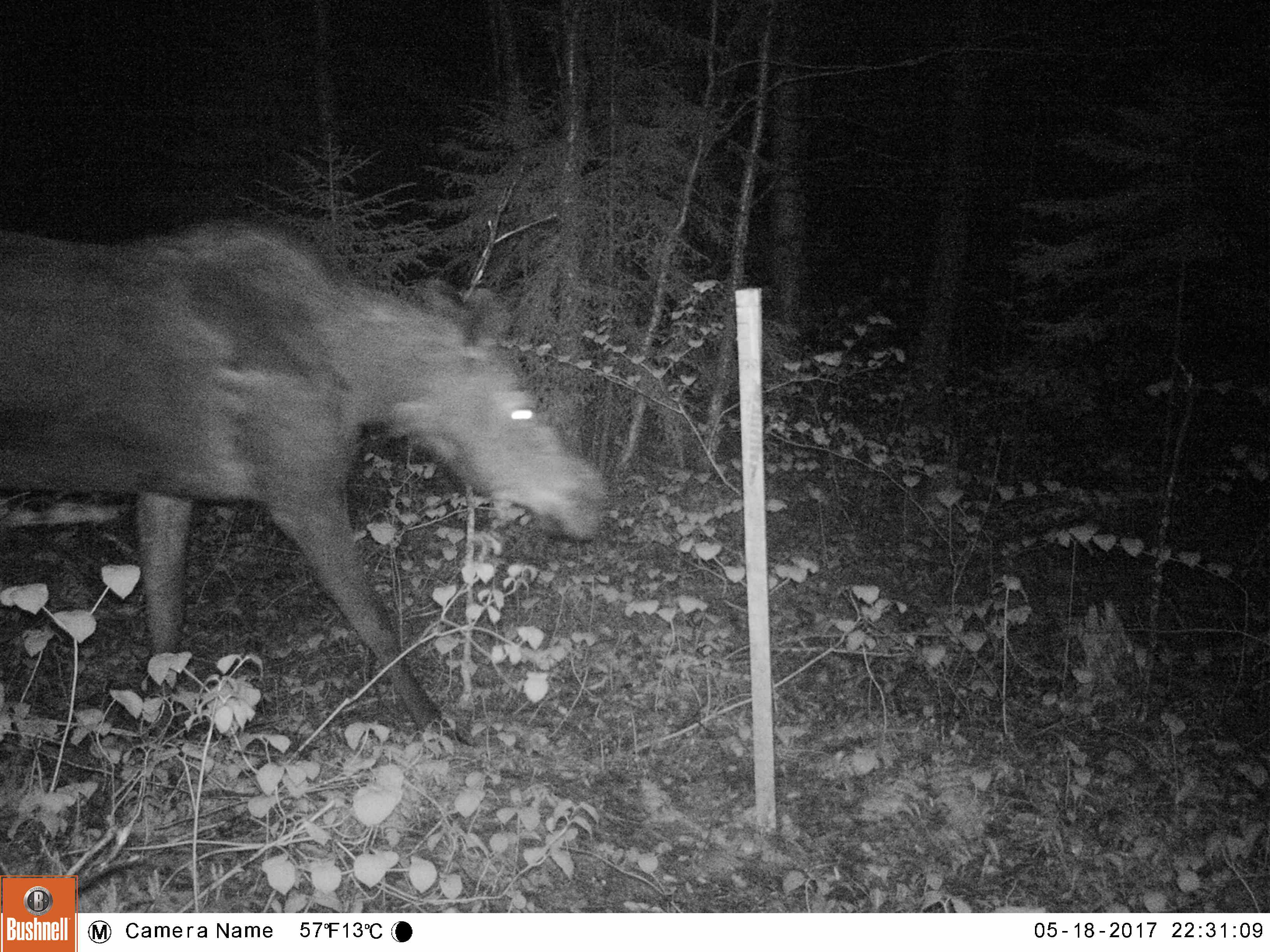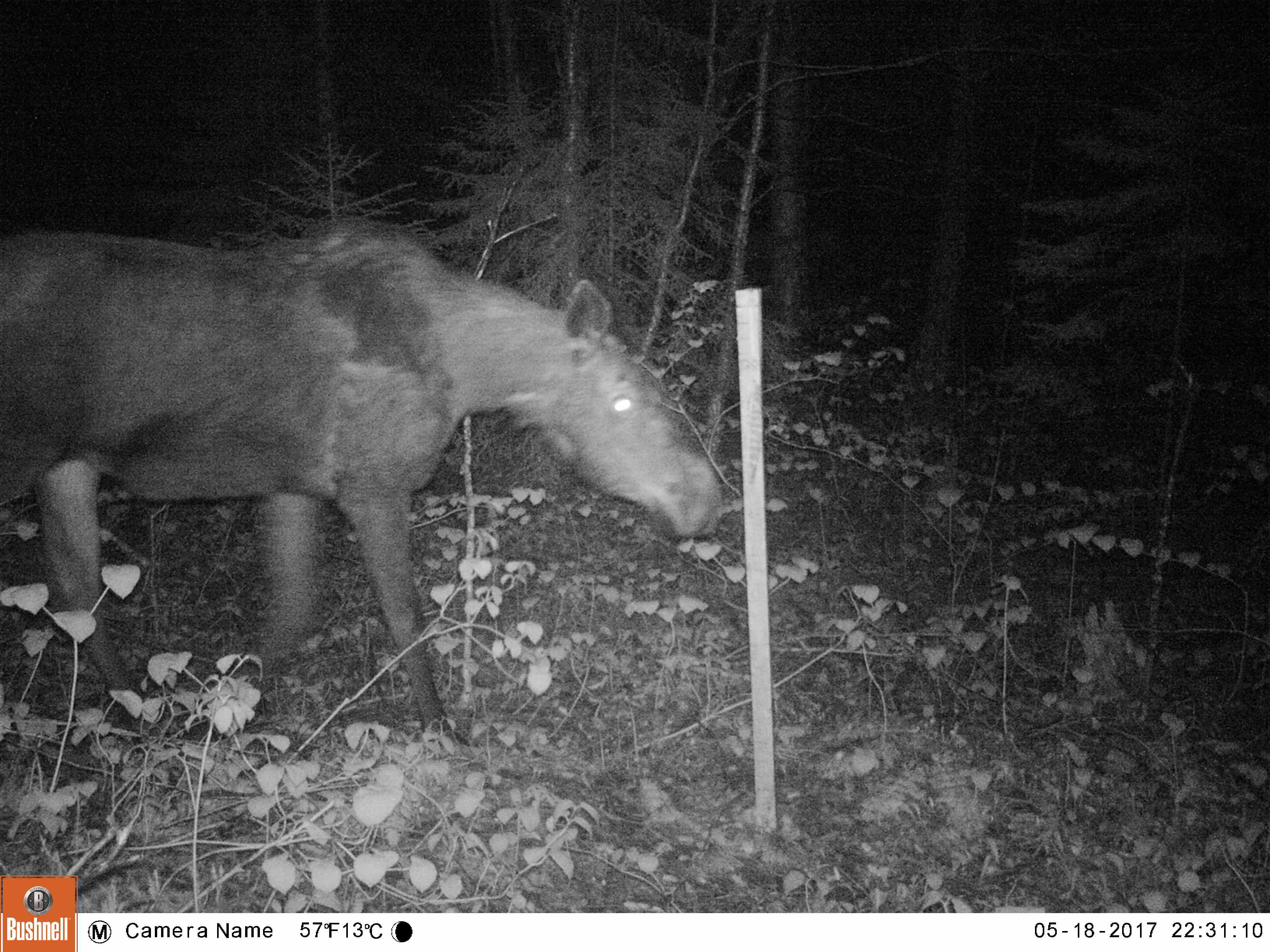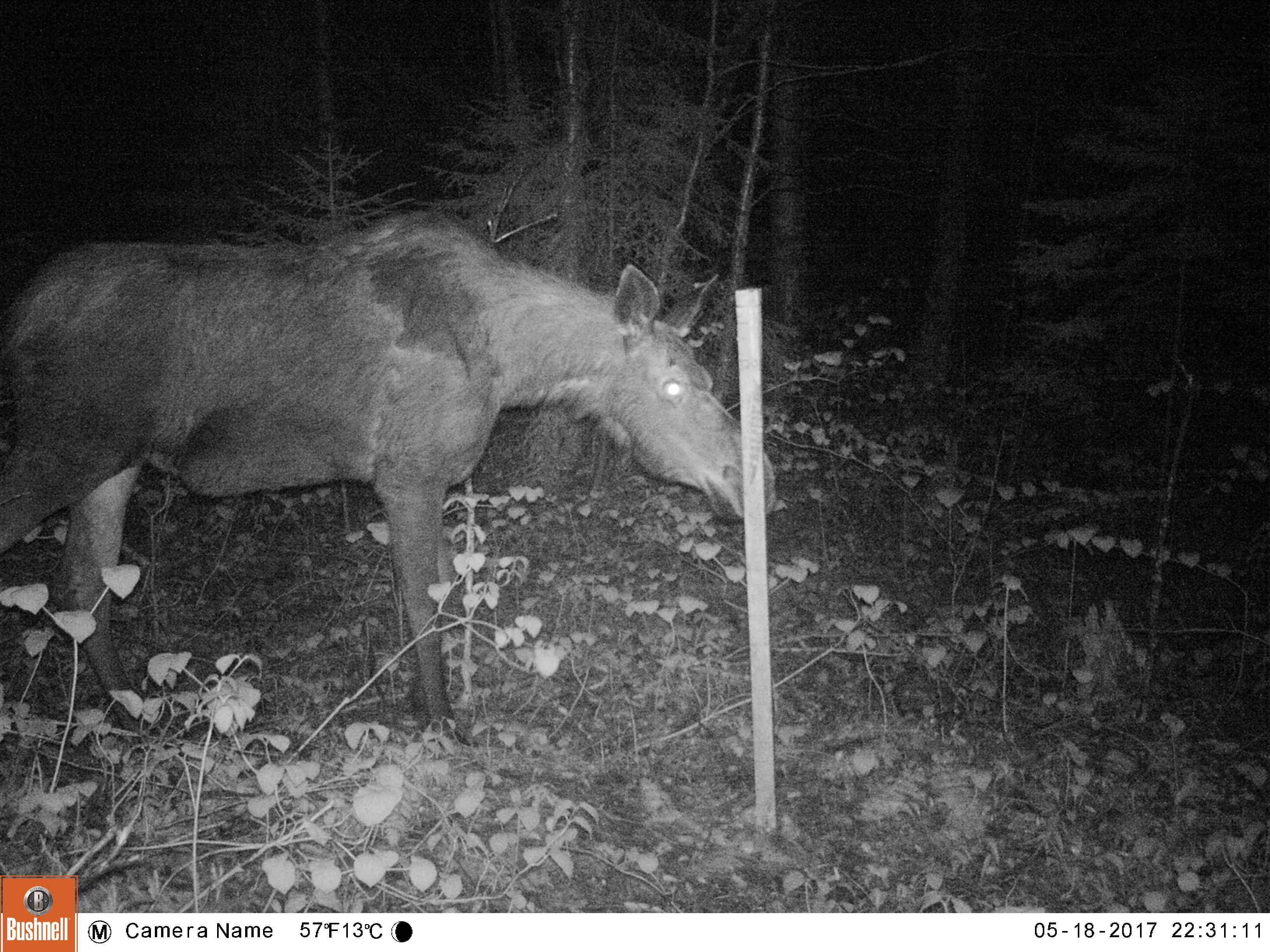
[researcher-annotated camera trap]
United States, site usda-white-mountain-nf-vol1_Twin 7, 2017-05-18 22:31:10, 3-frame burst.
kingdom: Animalia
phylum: Chordata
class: Mammalia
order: Artiodactyla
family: Cervidae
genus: Alces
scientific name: Alces alces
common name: moose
Moose (Alces alces).